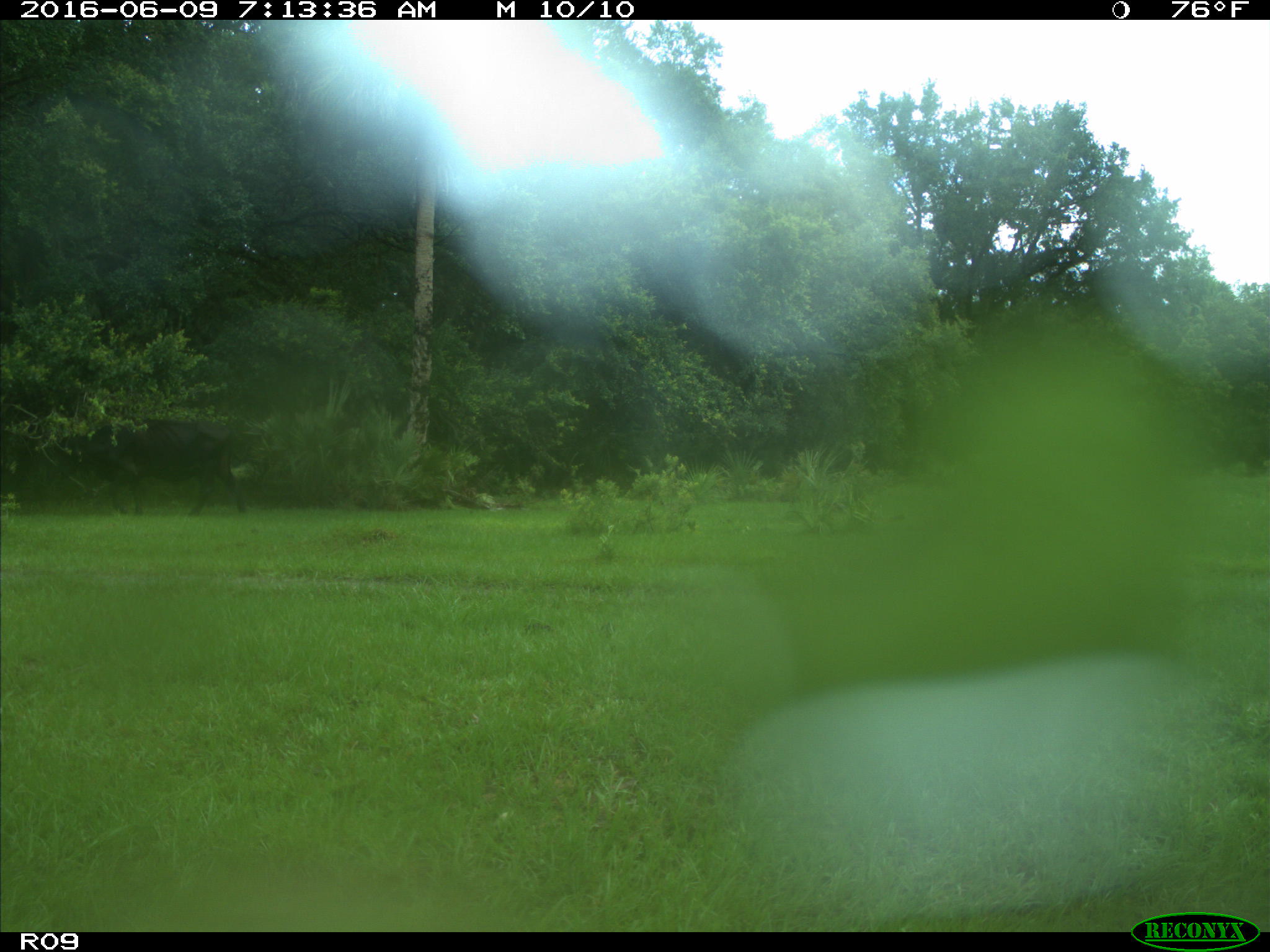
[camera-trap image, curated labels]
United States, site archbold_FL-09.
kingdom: Animalia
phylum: Chordata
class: Mammalia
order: Artiodactyla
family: Bovidae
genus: Bos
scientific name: Bos taurus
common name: domestic cow